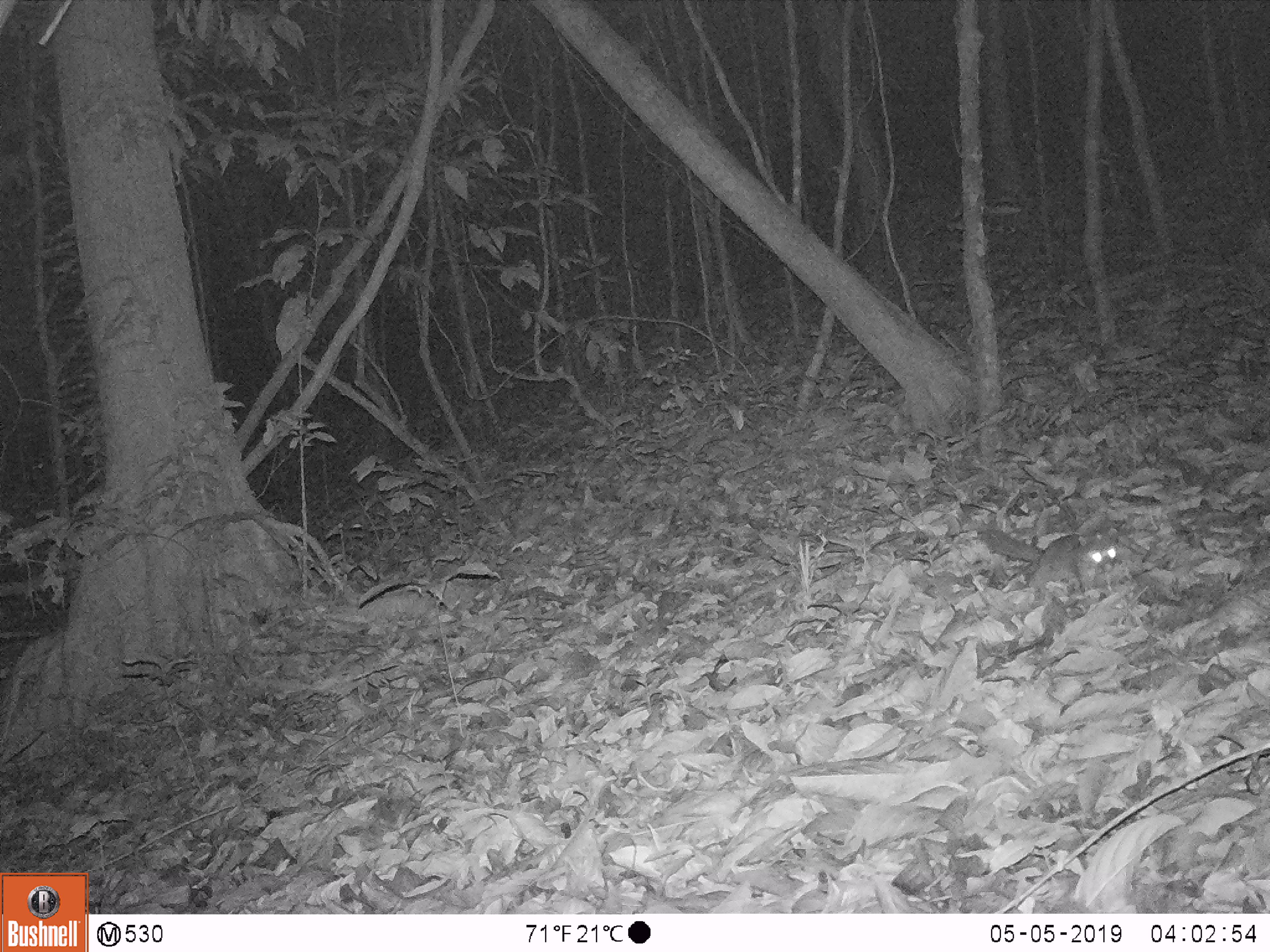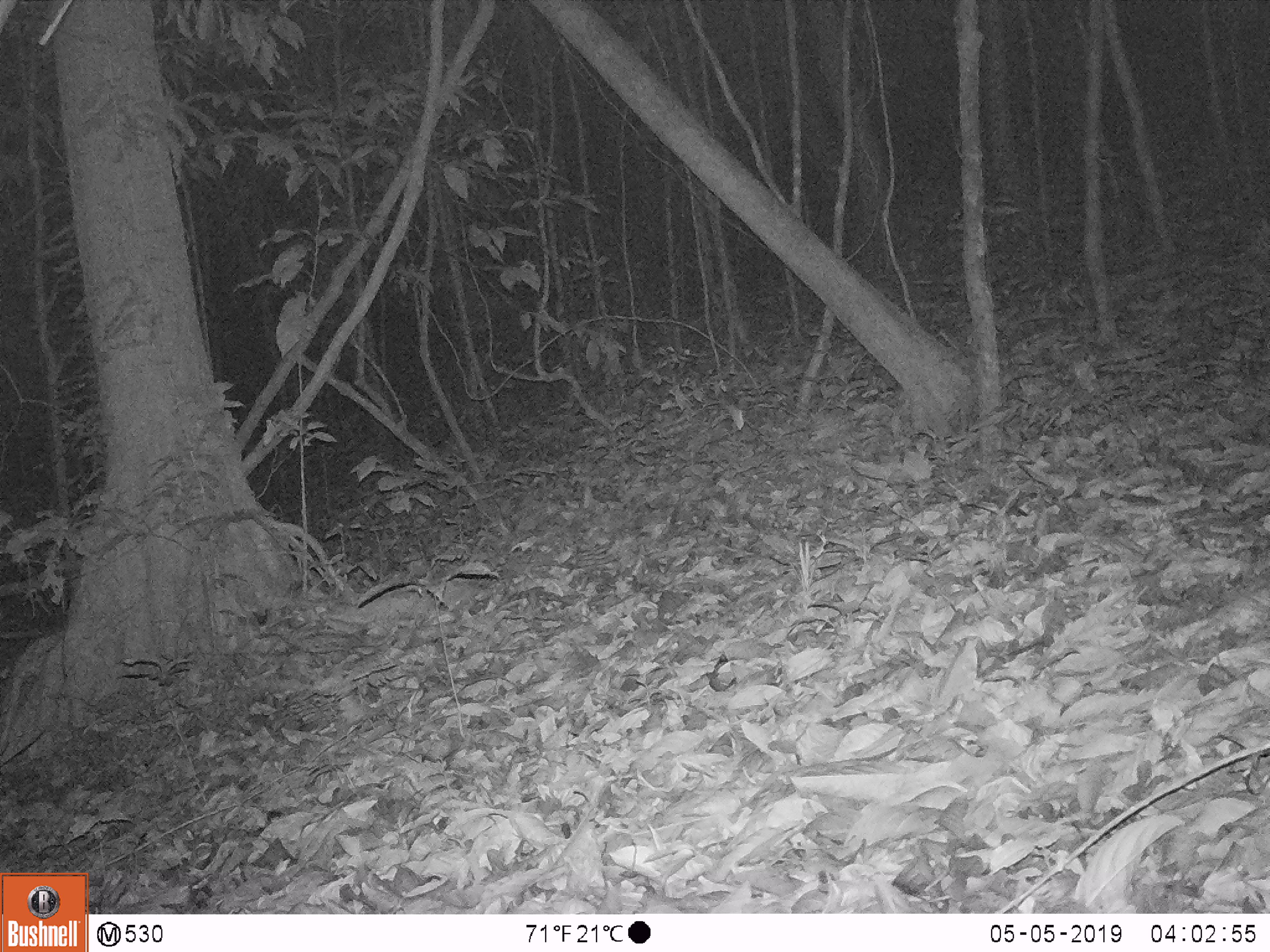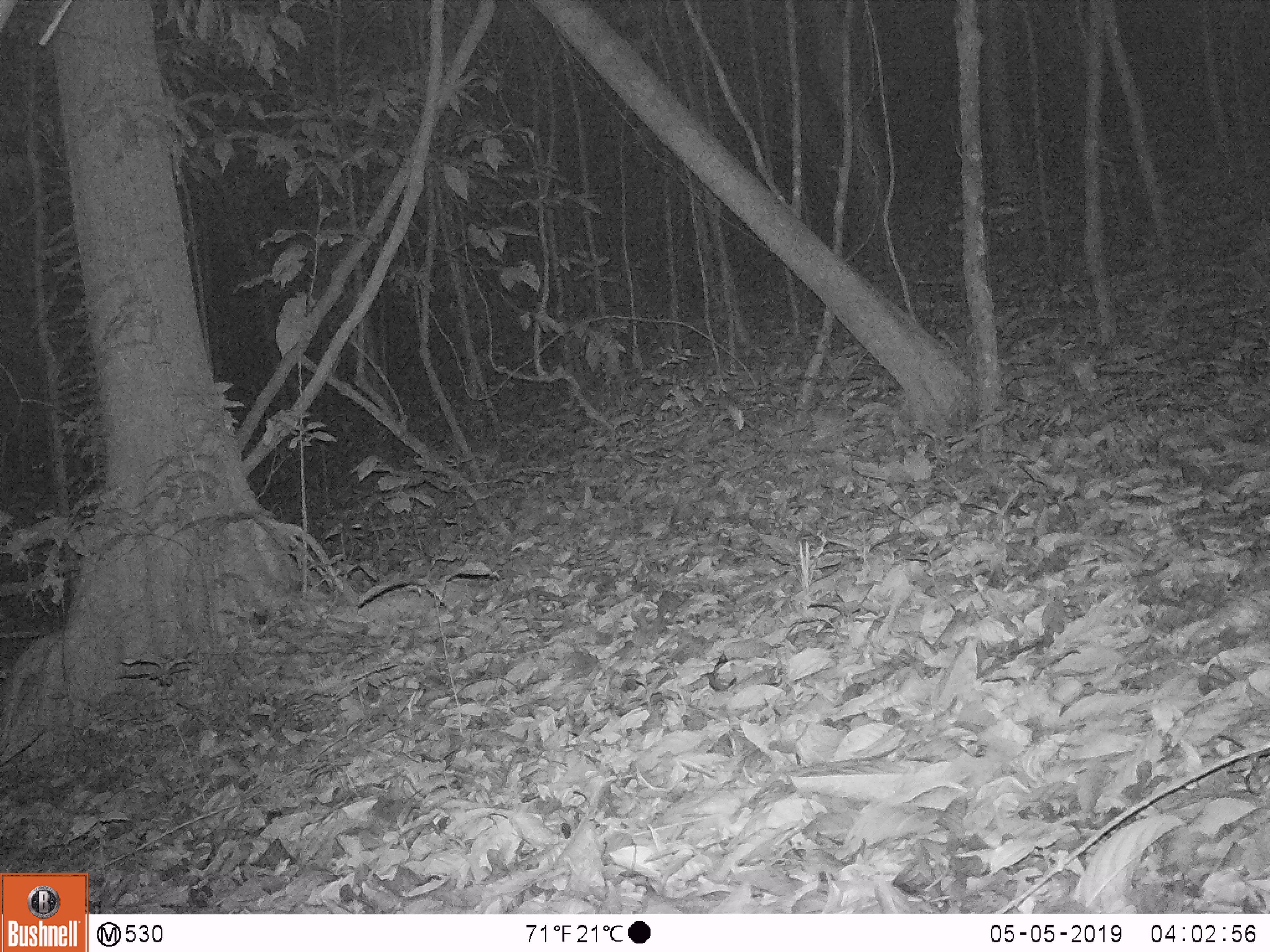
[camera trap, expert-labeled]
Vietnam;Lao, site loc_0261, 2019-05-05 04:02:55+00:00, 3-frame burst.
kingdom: Animalia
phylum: Chordata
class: Mammalia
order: Carnivora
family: Mustelidae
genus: Melogale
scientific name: Melogale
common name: ferret badger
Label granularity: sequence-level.